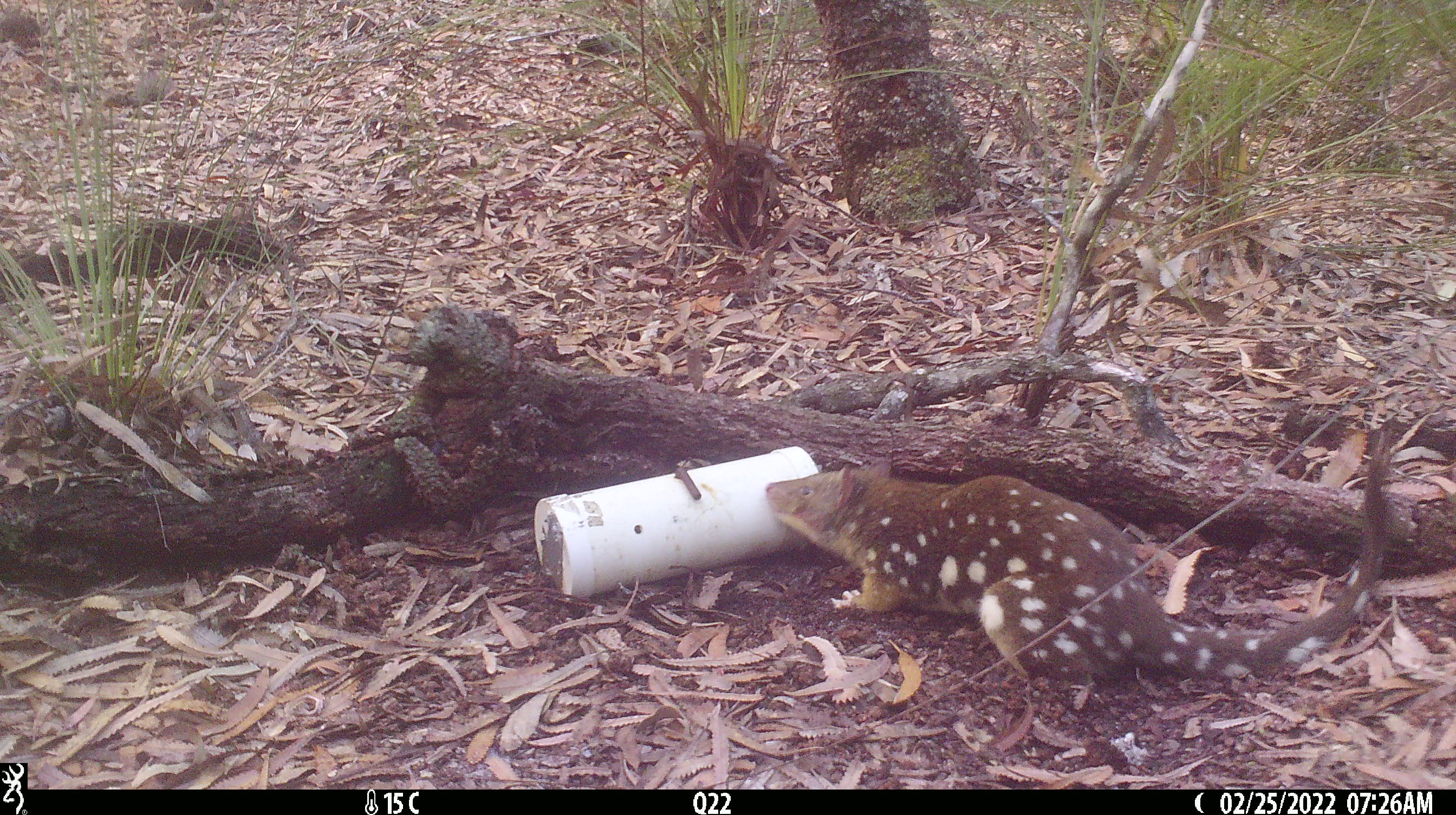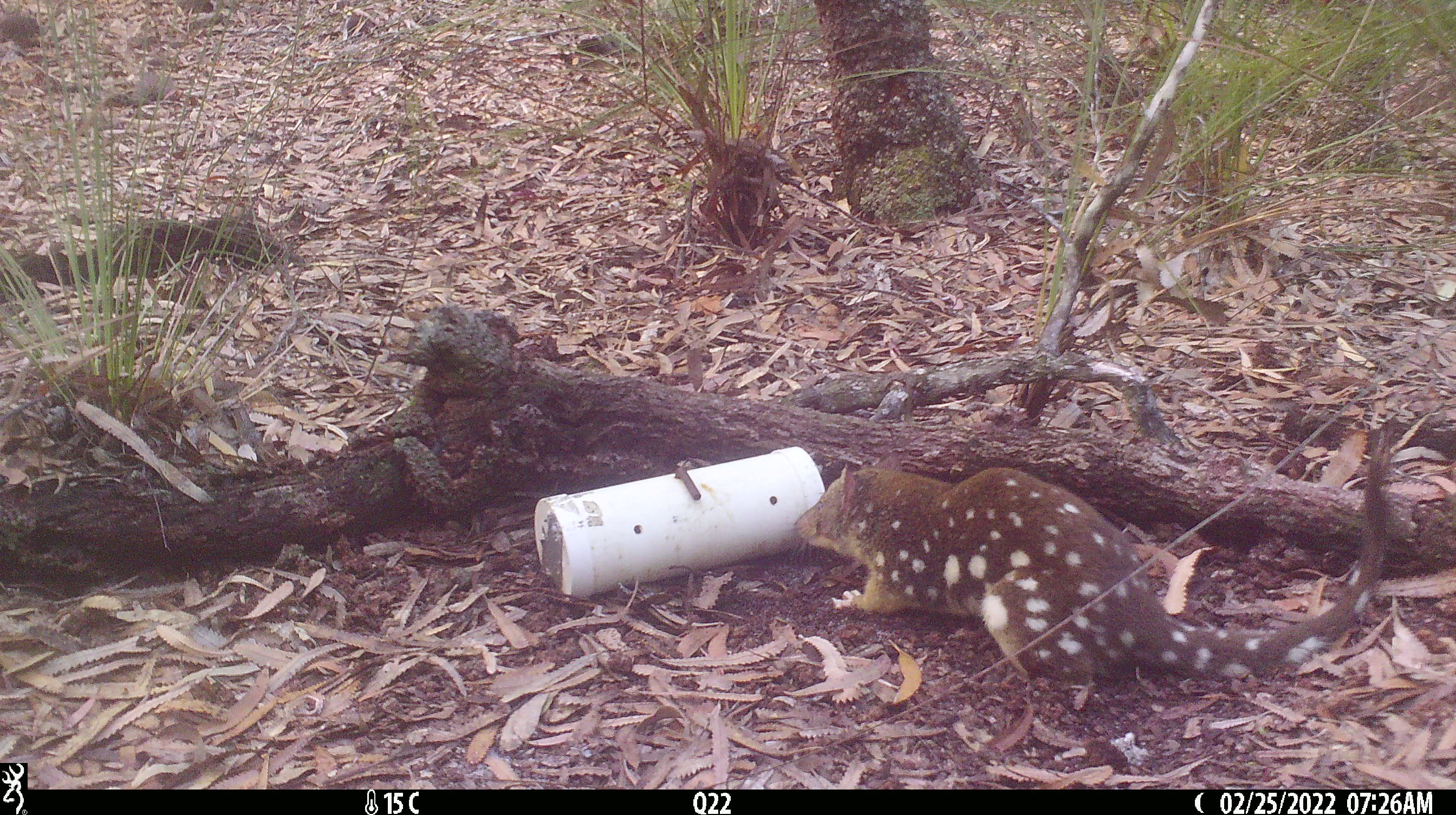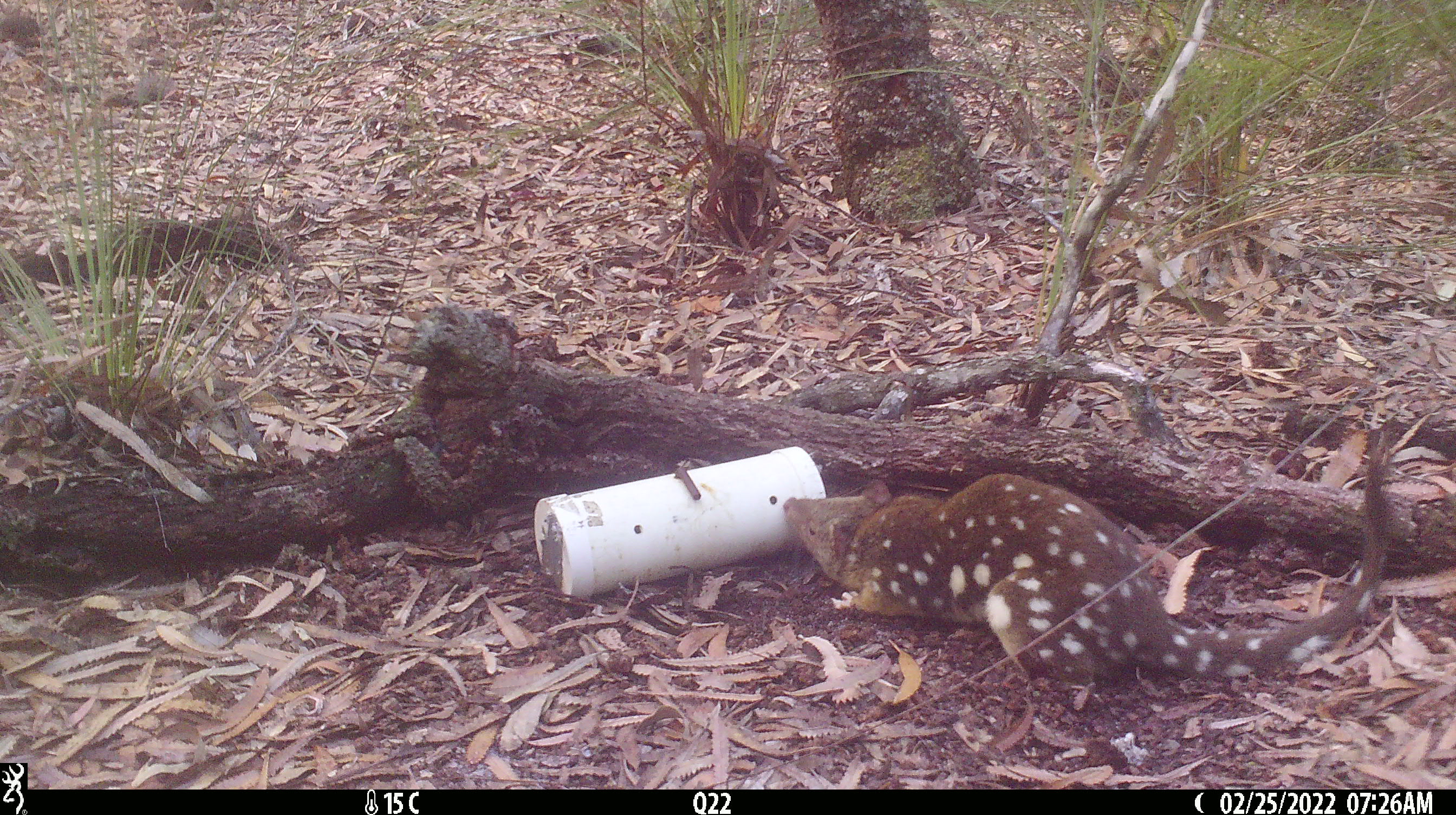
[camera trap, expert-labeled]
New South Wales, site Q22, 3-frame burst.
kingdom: Animalia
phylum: Chordata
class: Mammalia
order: Dasyuromorphia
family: Dasyuridae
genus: Dasyurus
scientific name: Dasyurus maculatus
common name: spotted-tailed quoll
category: quoll